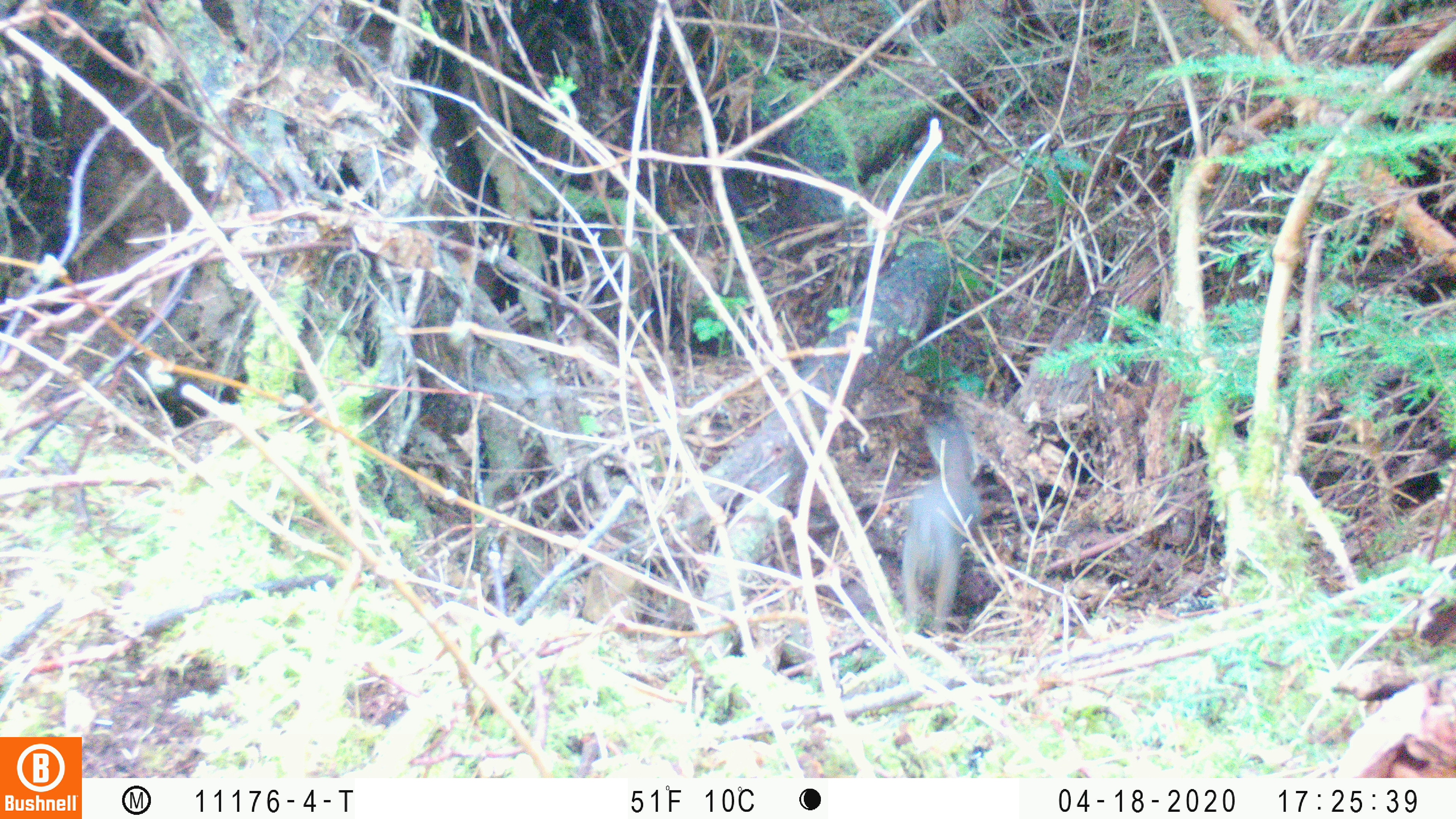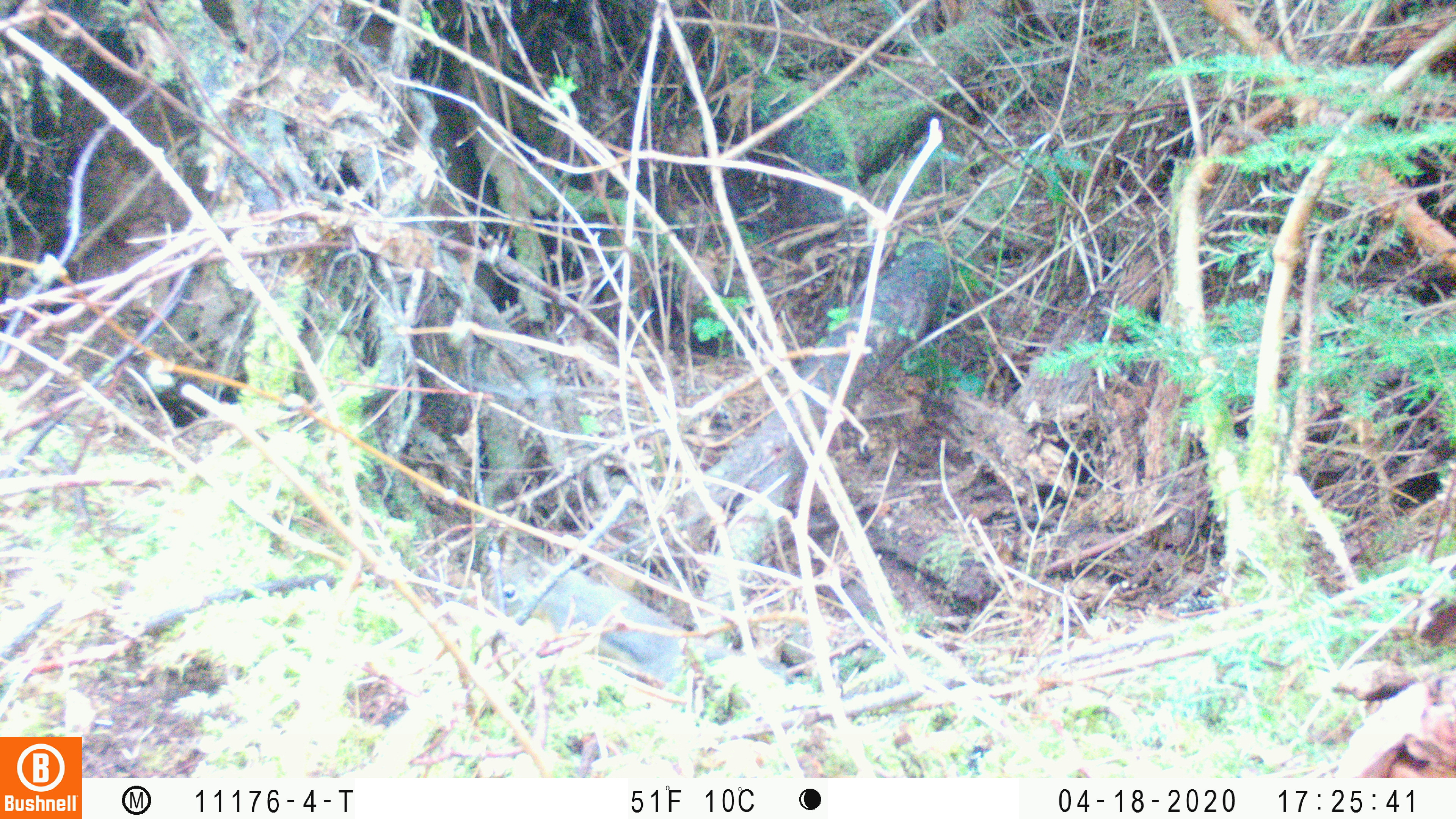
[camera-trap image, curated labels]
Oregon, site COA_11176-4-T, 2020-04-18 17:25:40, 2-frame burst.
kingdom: Animalia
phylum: Chordata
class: Mammalia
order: Rodentia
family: Sciuridae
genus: Tamiasciurus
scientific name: Tamiasciurus douglasii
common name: douglas squirrel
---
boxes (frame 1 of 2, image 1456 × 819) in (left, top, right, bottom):
douglas squirrel: (891, 412, 980, 637)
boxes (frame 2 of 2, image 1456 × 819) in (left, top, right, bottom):
douglas squirrel: (490, 557, 692, 678)